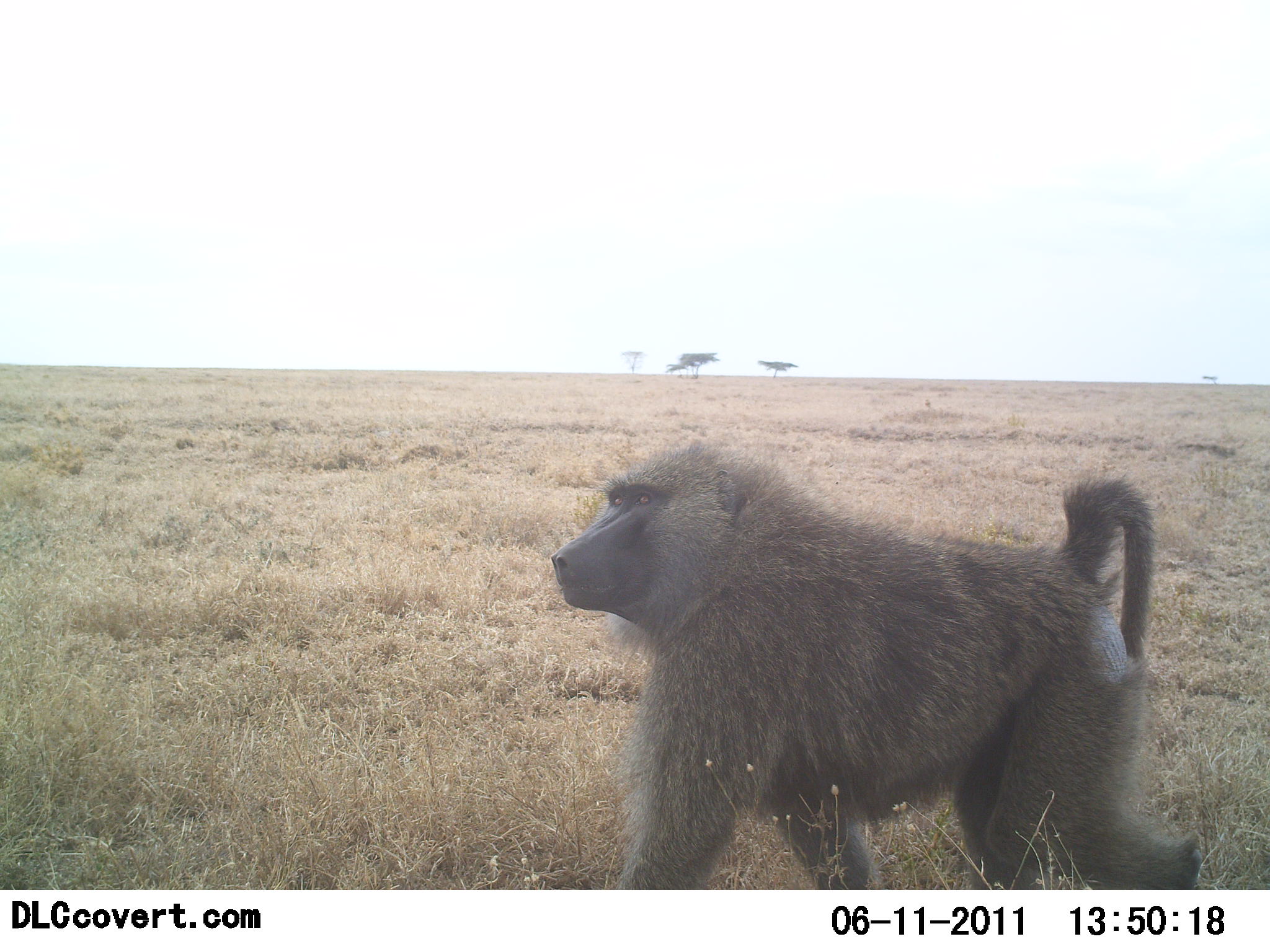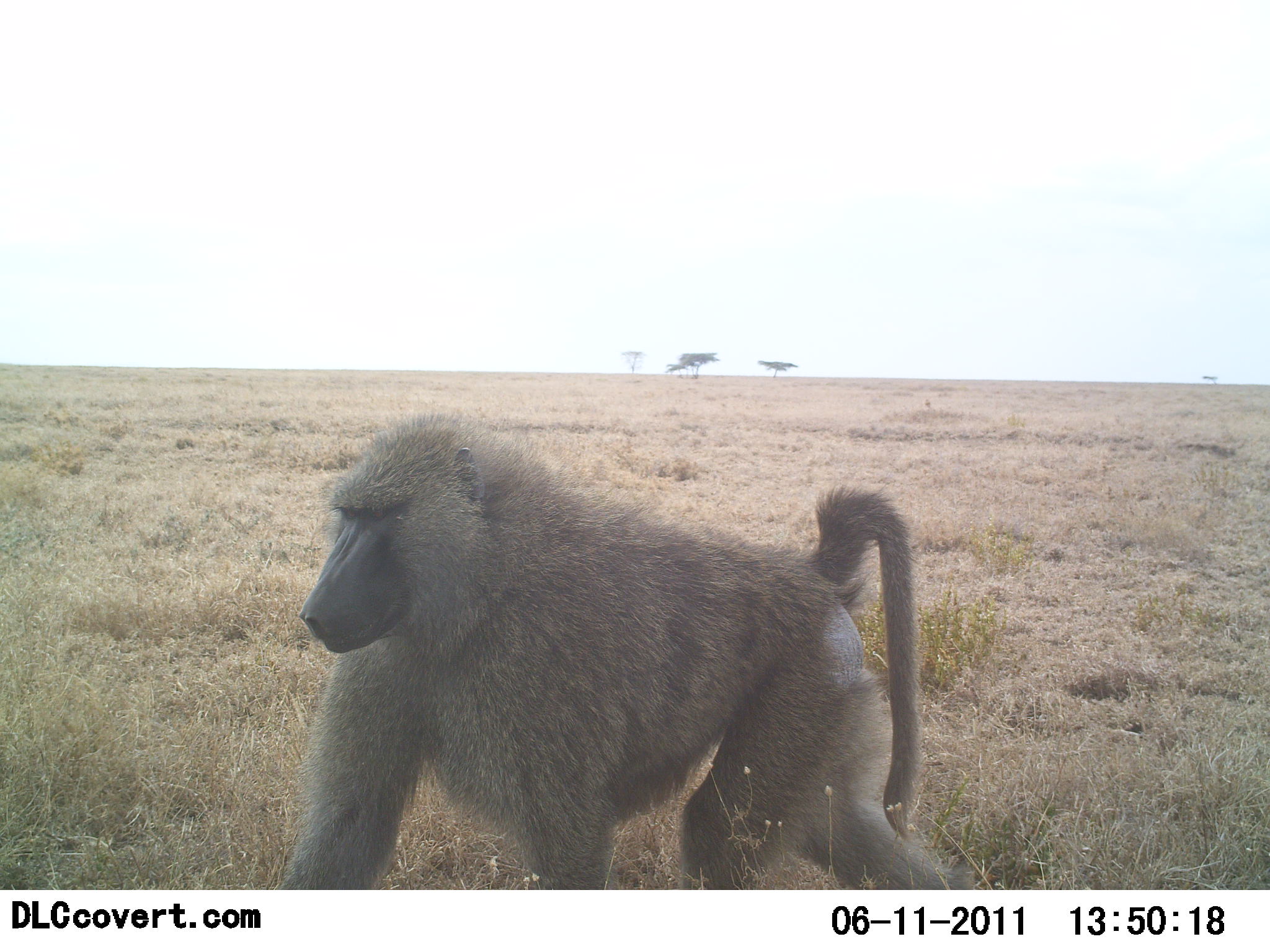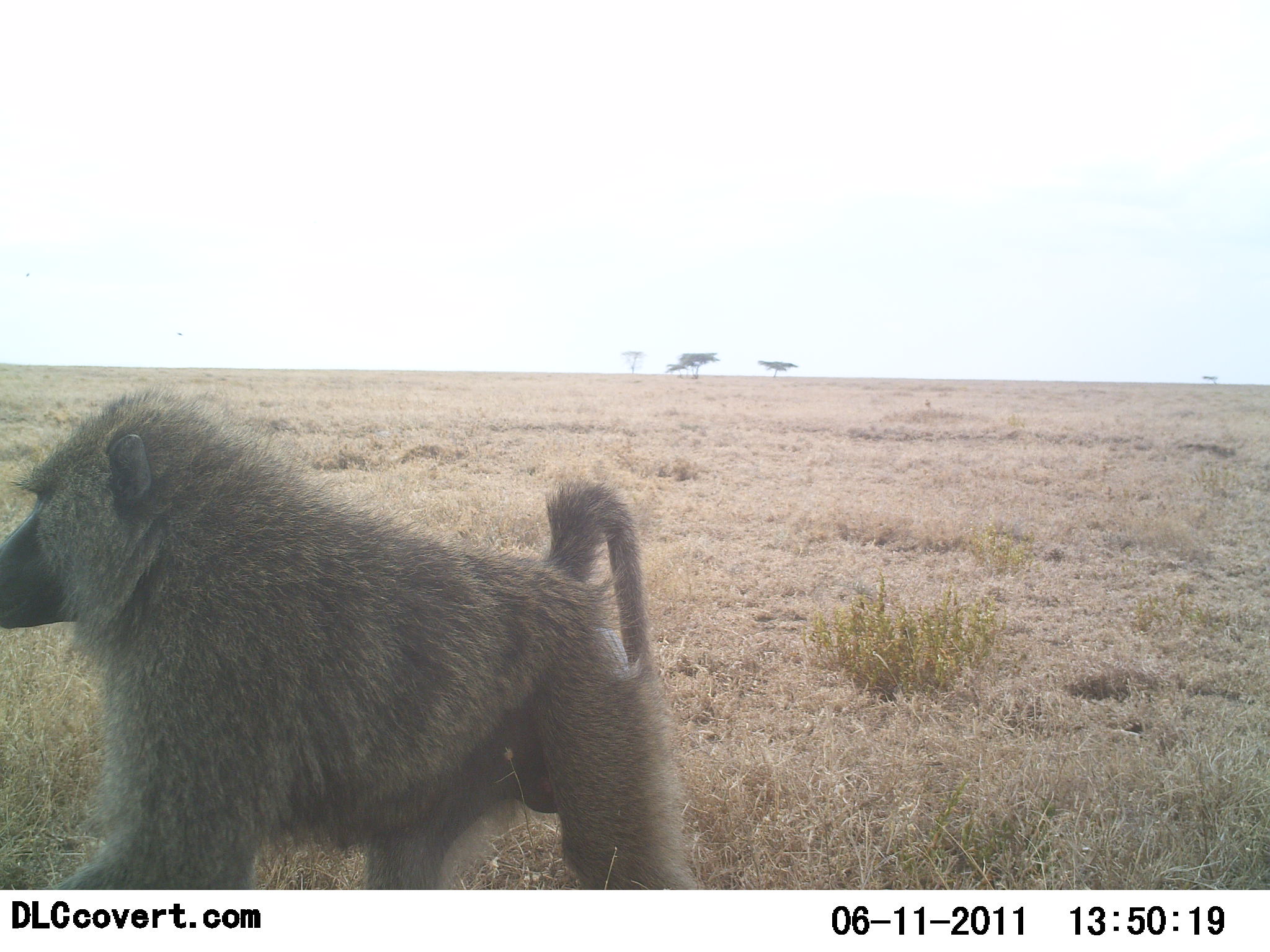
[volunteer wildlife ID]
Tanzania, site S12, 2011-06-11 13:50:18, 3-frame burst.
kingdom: Animalia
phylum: Chordata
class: Mammalia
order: Primates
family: Cercopithecidae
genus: Papio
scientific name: Papio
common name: baboon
Baboon (Papio), count 1. Behavior (volunteer vote fractions): standing 9%, resting 0%, moving 100%, interacting 0%. Young present (vote fraction): 0%. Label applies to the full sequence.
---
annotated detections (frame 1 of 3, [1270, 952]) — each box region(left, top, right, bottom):
animal: region(547, 441, 1202, 891)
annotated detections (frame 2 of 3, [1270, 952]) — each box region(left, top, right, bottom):
animal: region(267, 407, 994, 893)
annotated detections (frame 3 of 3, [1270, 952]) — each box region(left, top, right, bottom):
animal: region(0, 387, 724, 894)